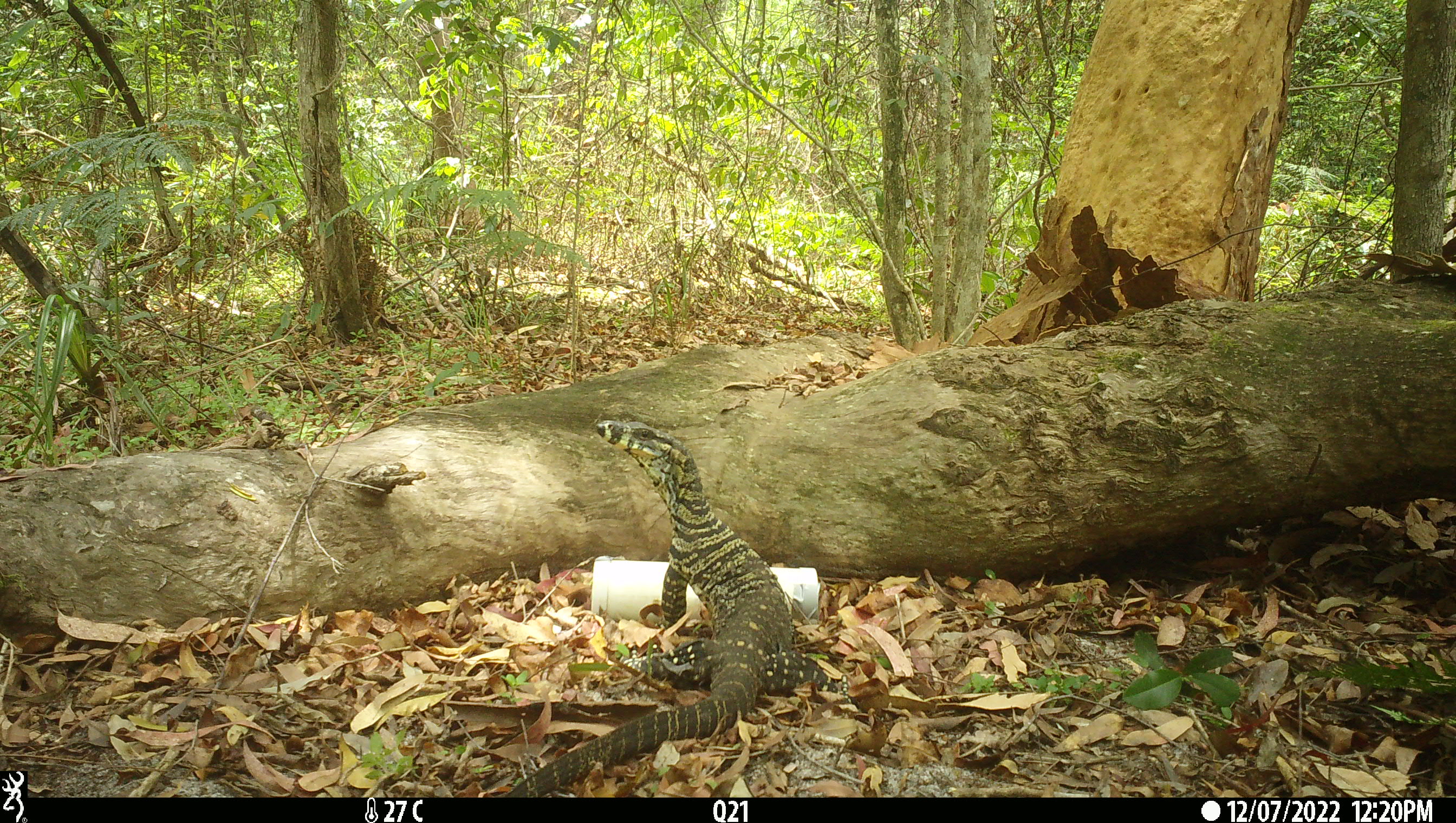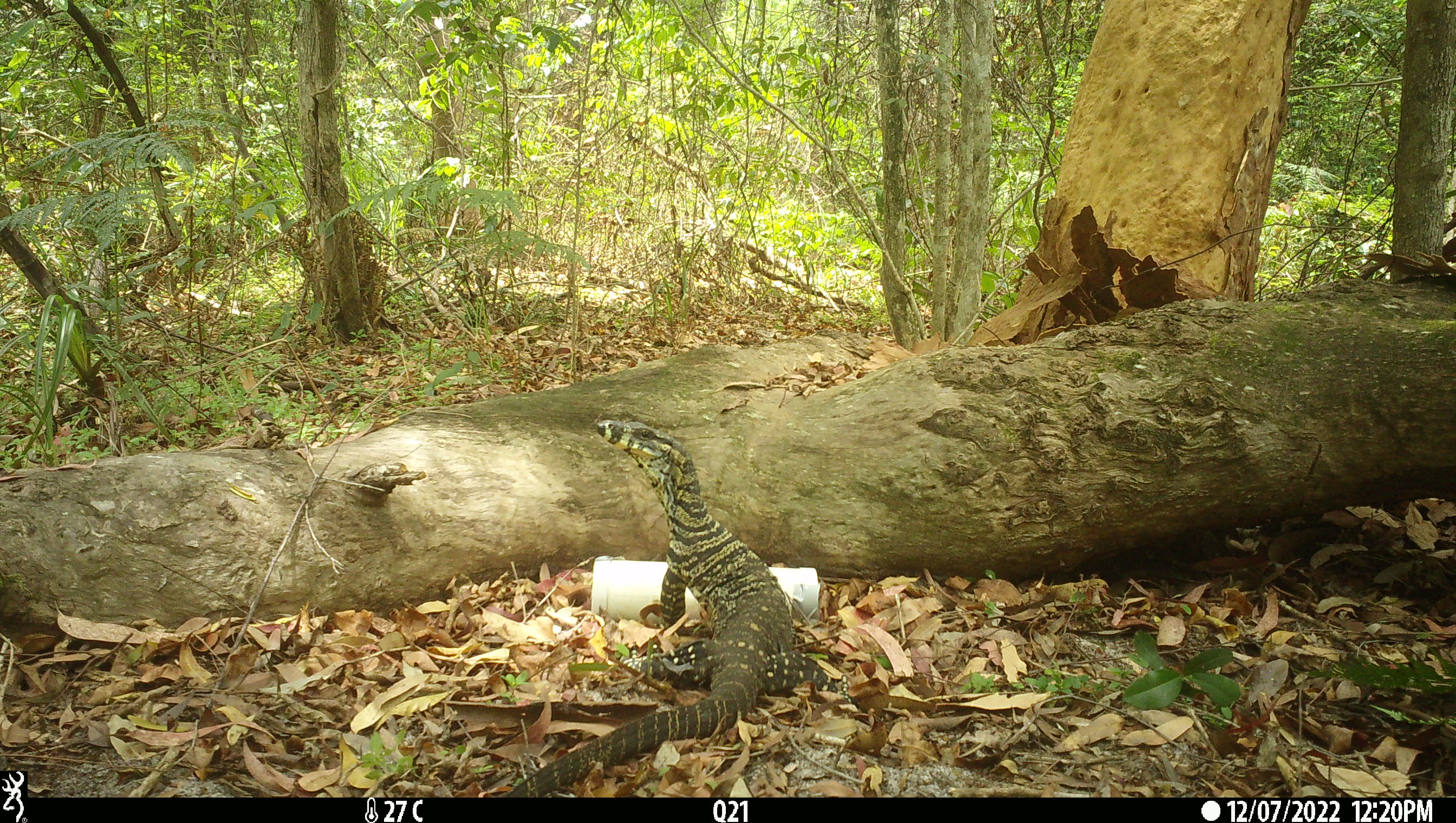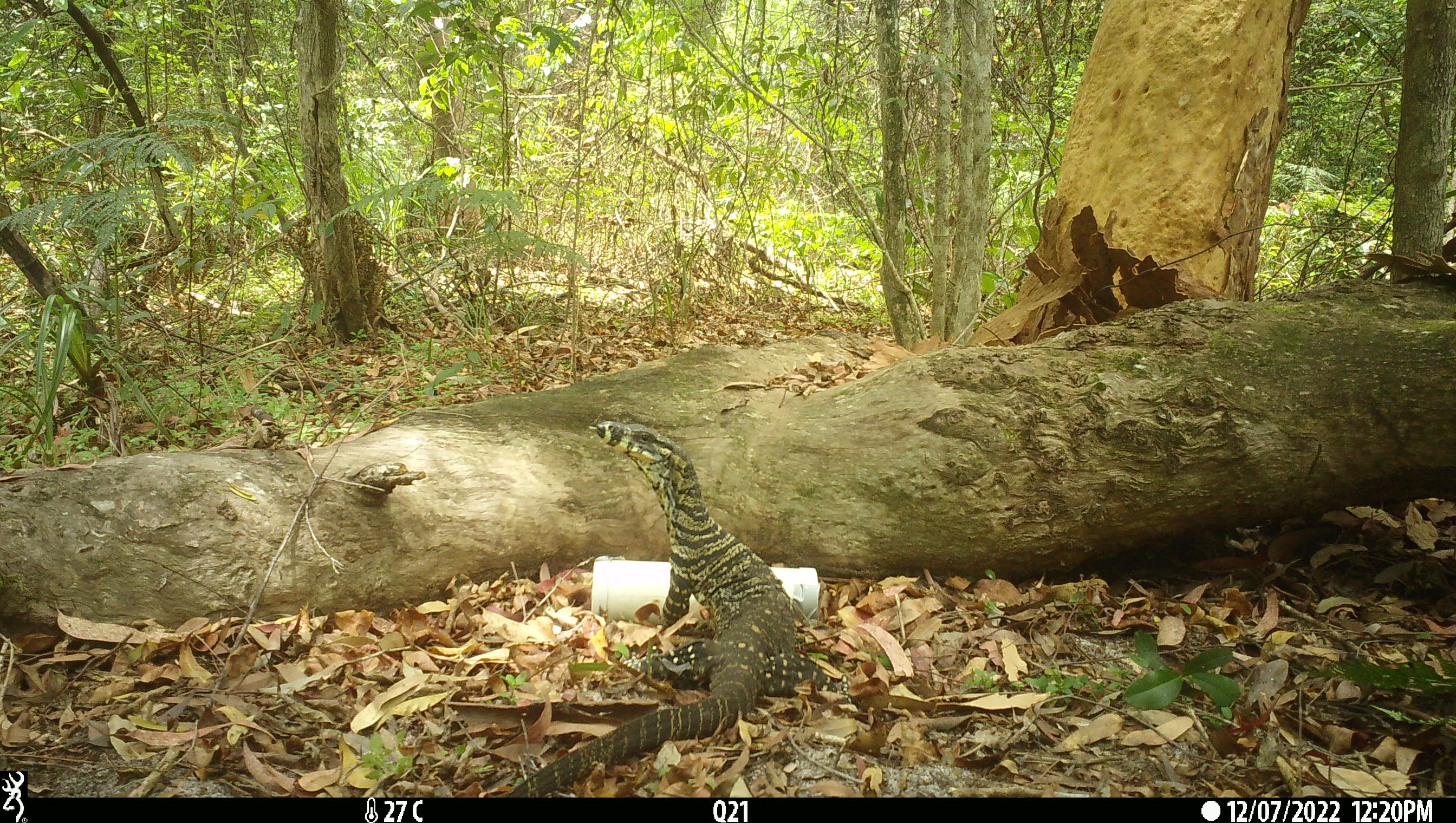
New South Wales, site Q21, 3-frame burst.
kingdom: Animalia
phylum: Chordata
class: Reptilia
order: Squamata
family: Varanidae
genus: Varanus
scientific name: Varanus varius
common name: lace monitor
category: goanna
Goanna (lace monitor) (Varanus varius).